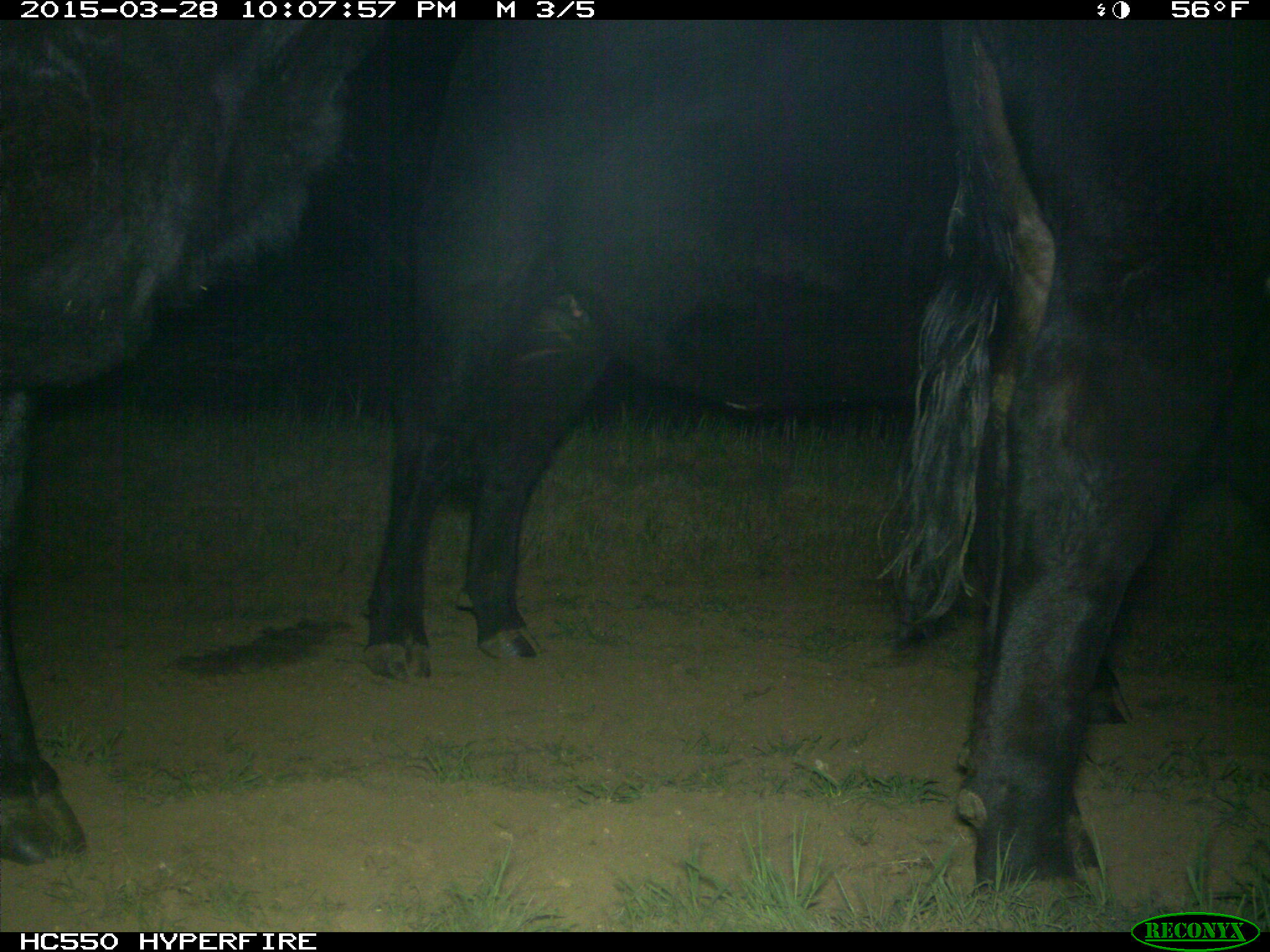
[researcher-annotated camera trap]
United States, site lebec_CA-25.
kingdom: Animalia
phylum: Chordata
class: Mammalia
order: Artiodactyla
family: Bovidae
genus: Bos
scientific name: Bos taurus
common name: domestic cow